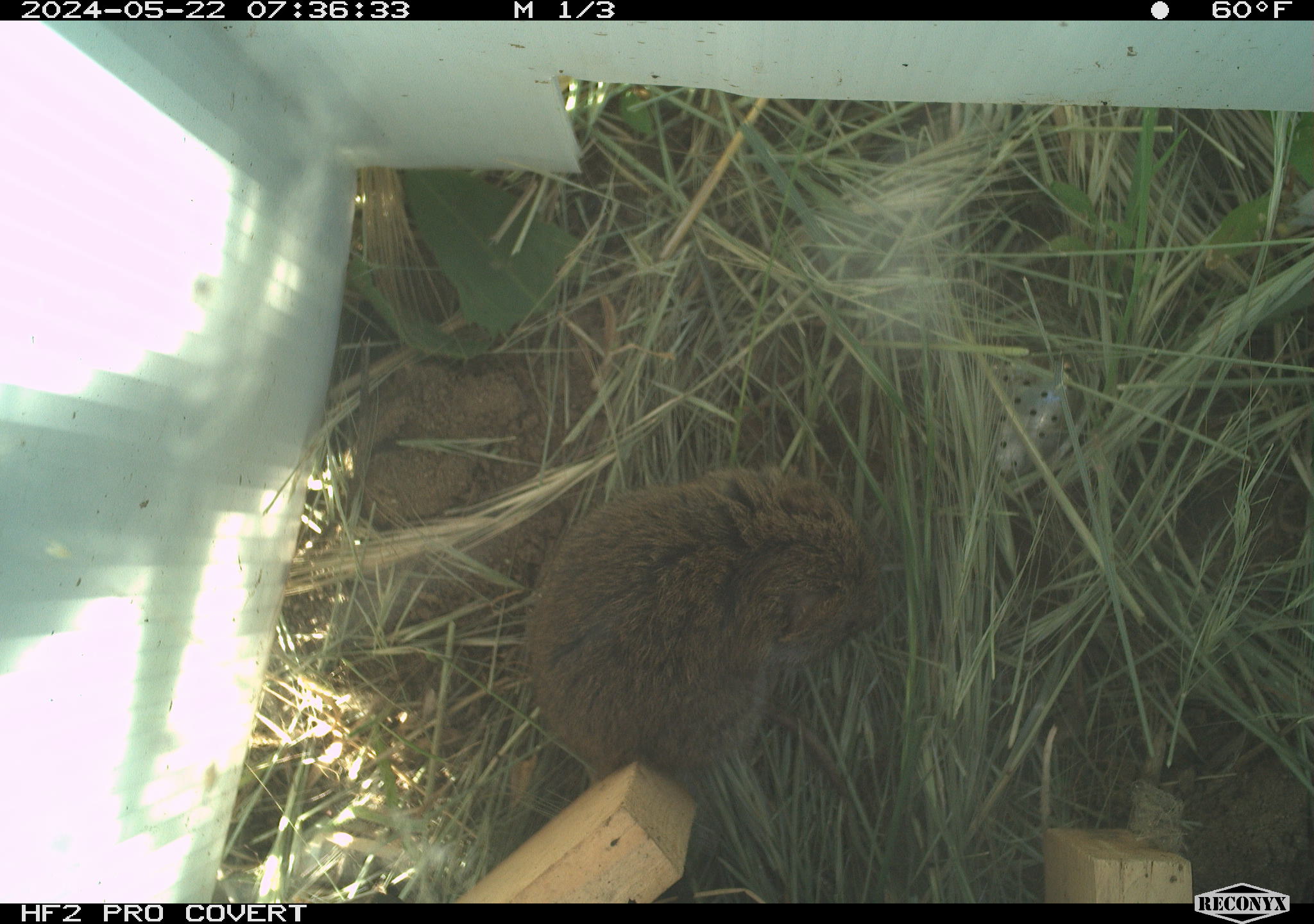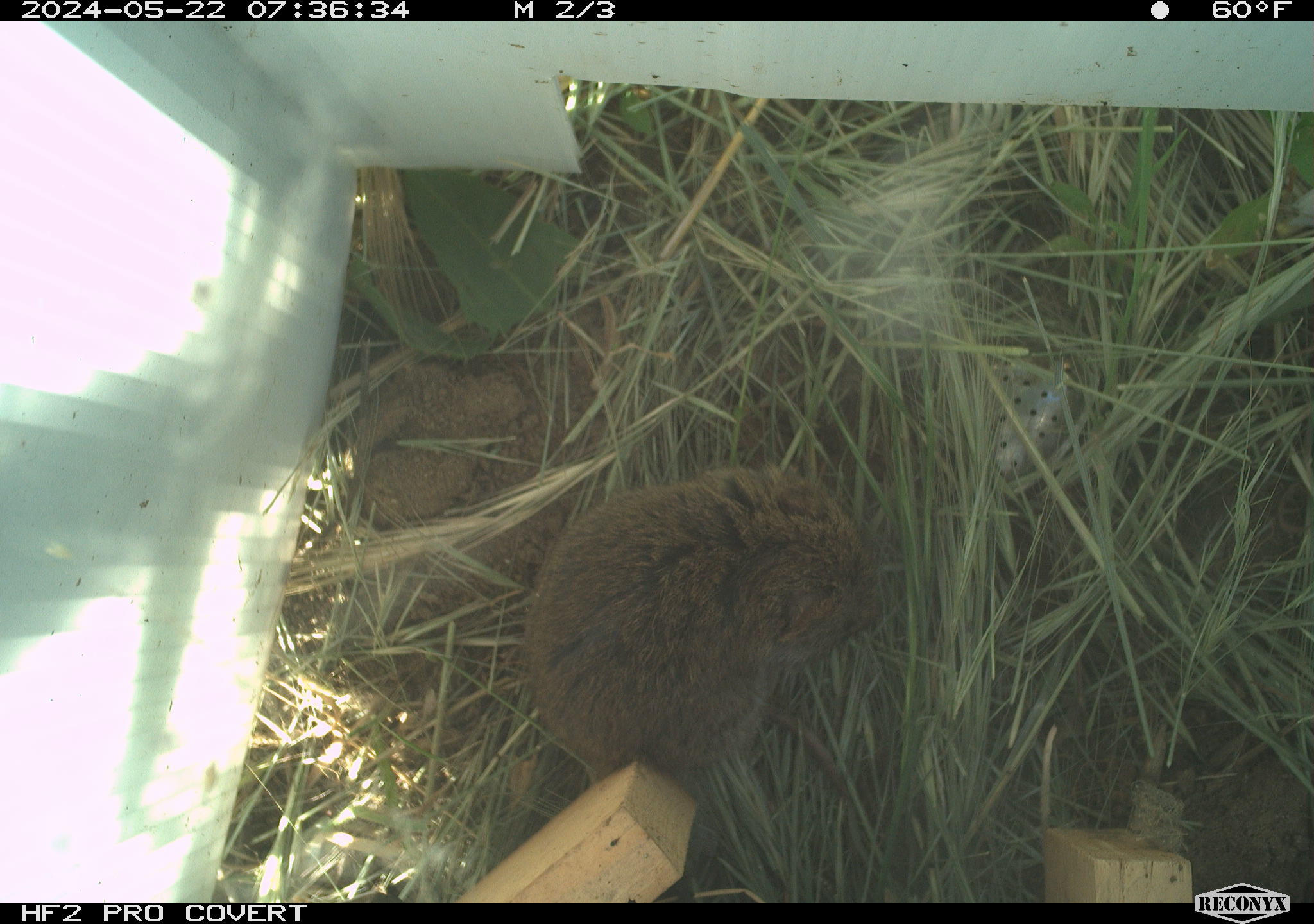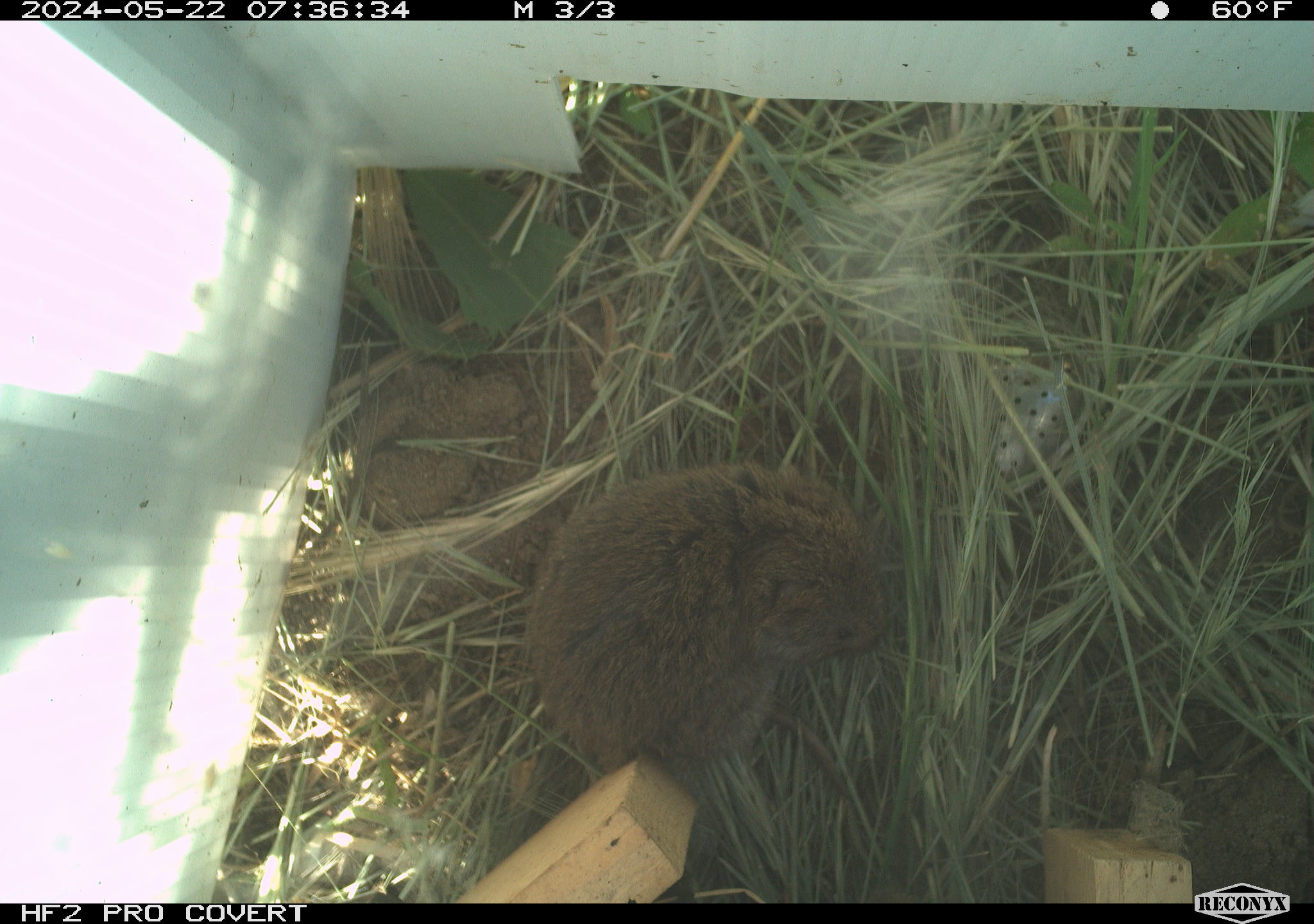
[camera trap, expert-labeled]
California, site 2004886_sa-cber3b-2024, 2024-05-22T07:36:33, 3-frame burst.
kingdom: Animalia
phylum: Chordata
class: Mammalia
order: Rodentia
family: Cricetidae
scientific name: Arvicolinae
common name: voles, lemmings, and muskrats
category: arvicolinae subfamily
Arvicolinae subfamily (voles, lemmings, and muskrats) (Arvicolinae).